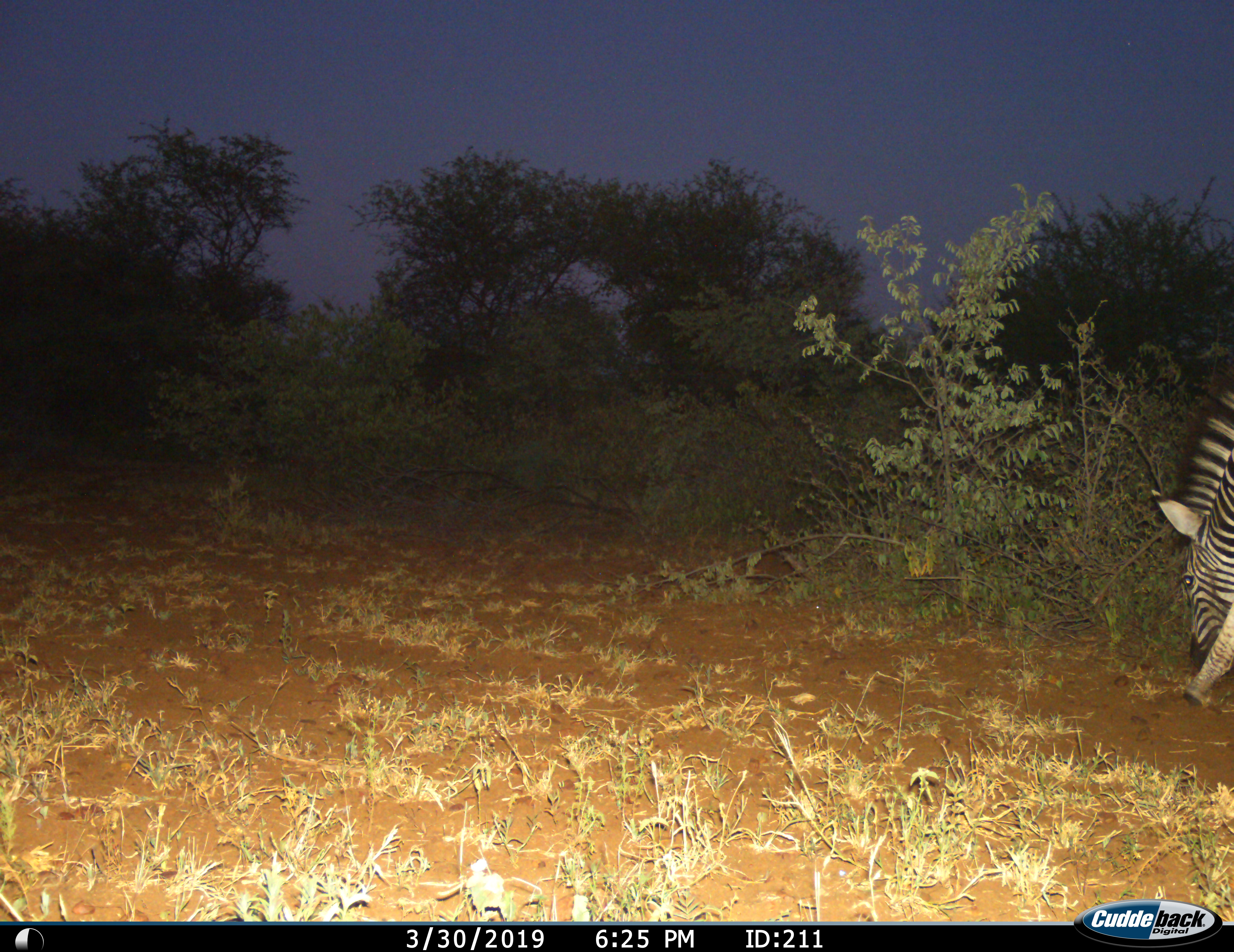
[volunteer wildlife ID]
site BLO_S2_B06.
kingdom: Animalia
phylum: Chordata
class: Mammalia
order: Perissodactyla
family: Equidae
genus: Equus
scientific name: Equus quagga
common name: plains zebra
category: zebraplains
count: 1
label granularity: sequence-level